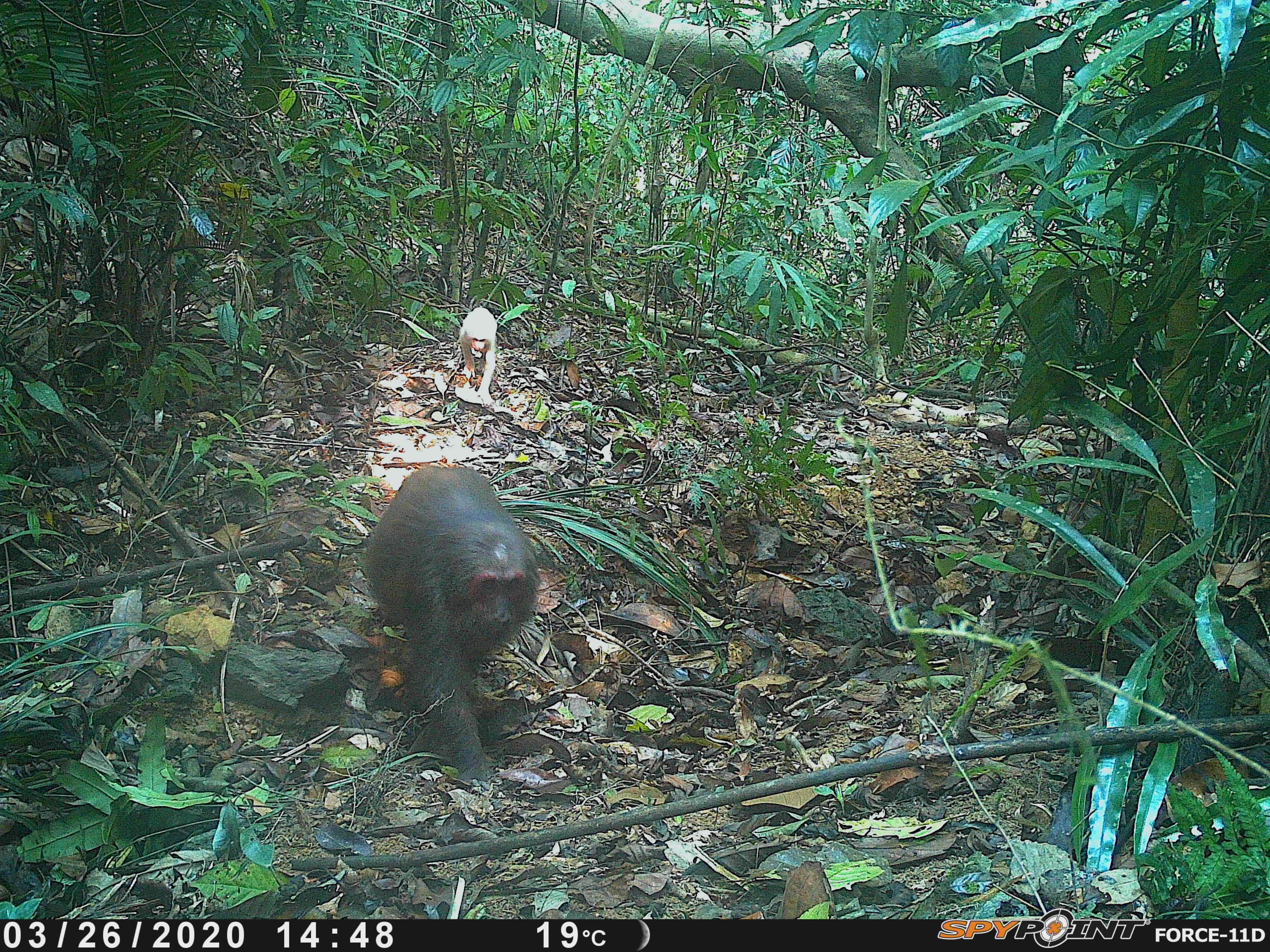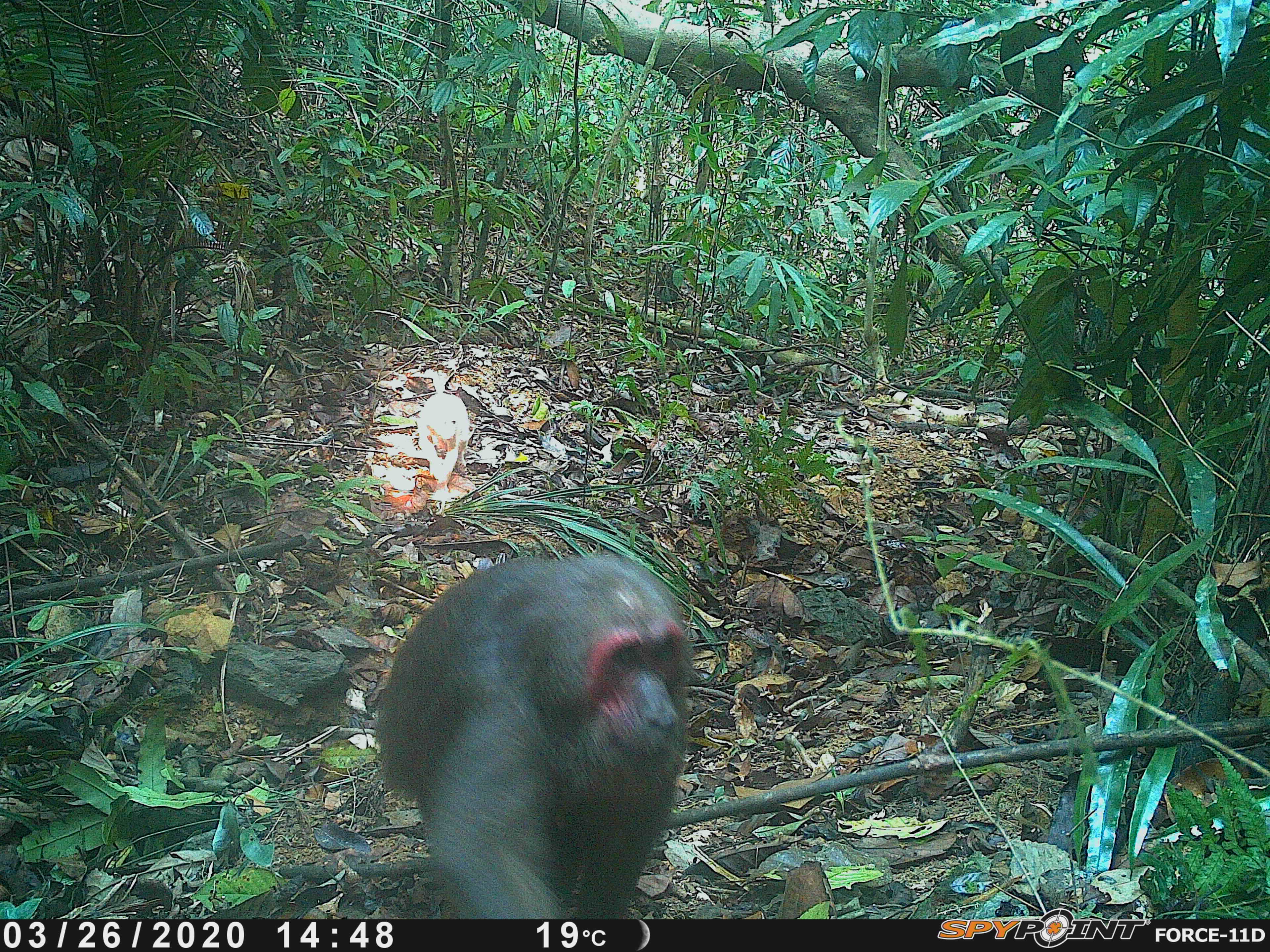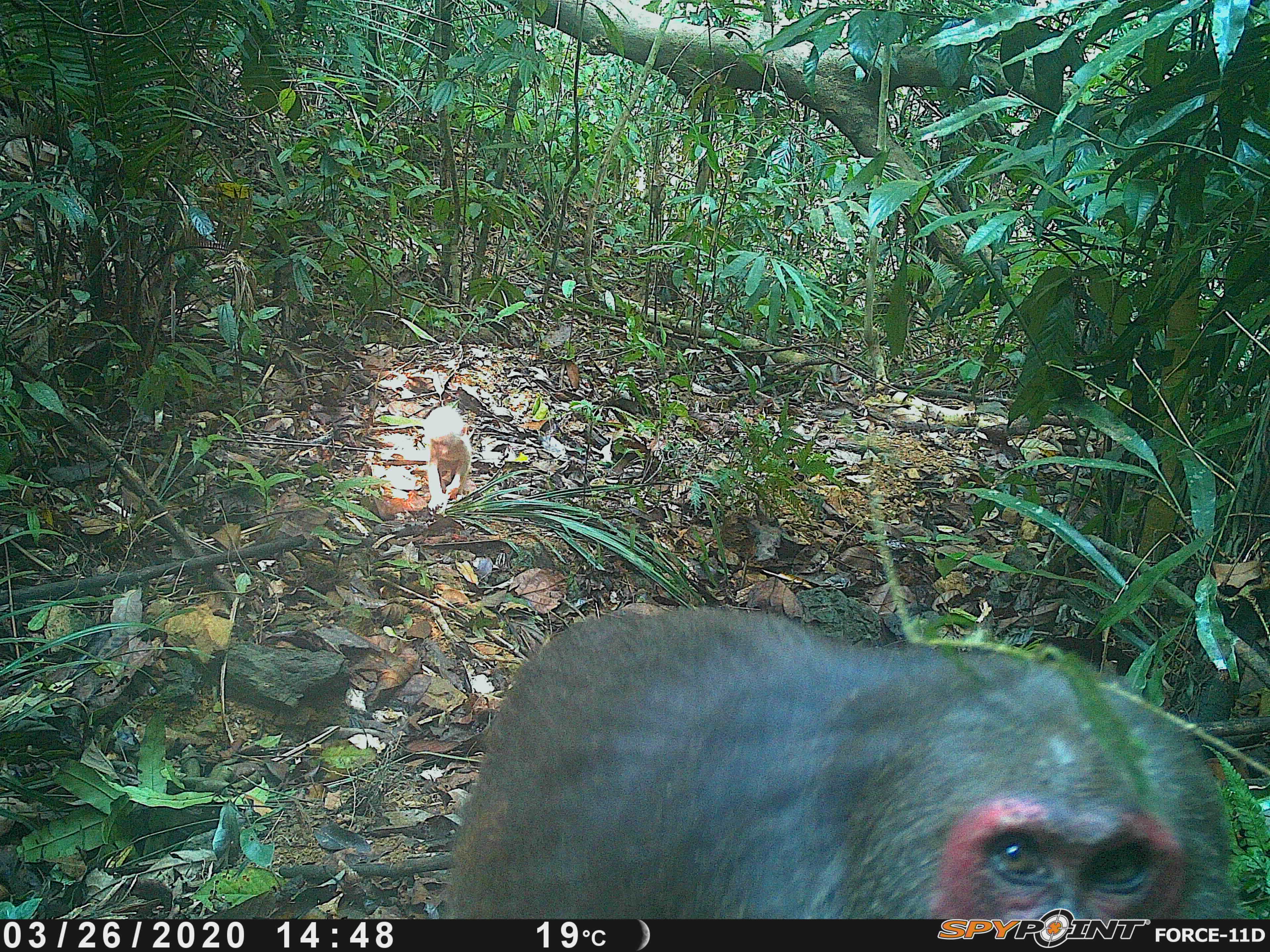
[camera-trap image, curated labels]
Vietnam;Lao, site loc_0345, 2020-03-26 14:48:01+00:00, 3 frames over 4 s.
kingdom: Animalia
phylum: Chordata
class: Mammalia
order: Primates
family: Cercopithecidae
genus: Macaca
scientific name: Macaca arctoides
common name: stump-tailed macaque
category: stump tailed macaque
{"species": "stump tailed macaque (stump-tailed macaque) (Macaca arctoides)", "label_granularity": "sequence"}